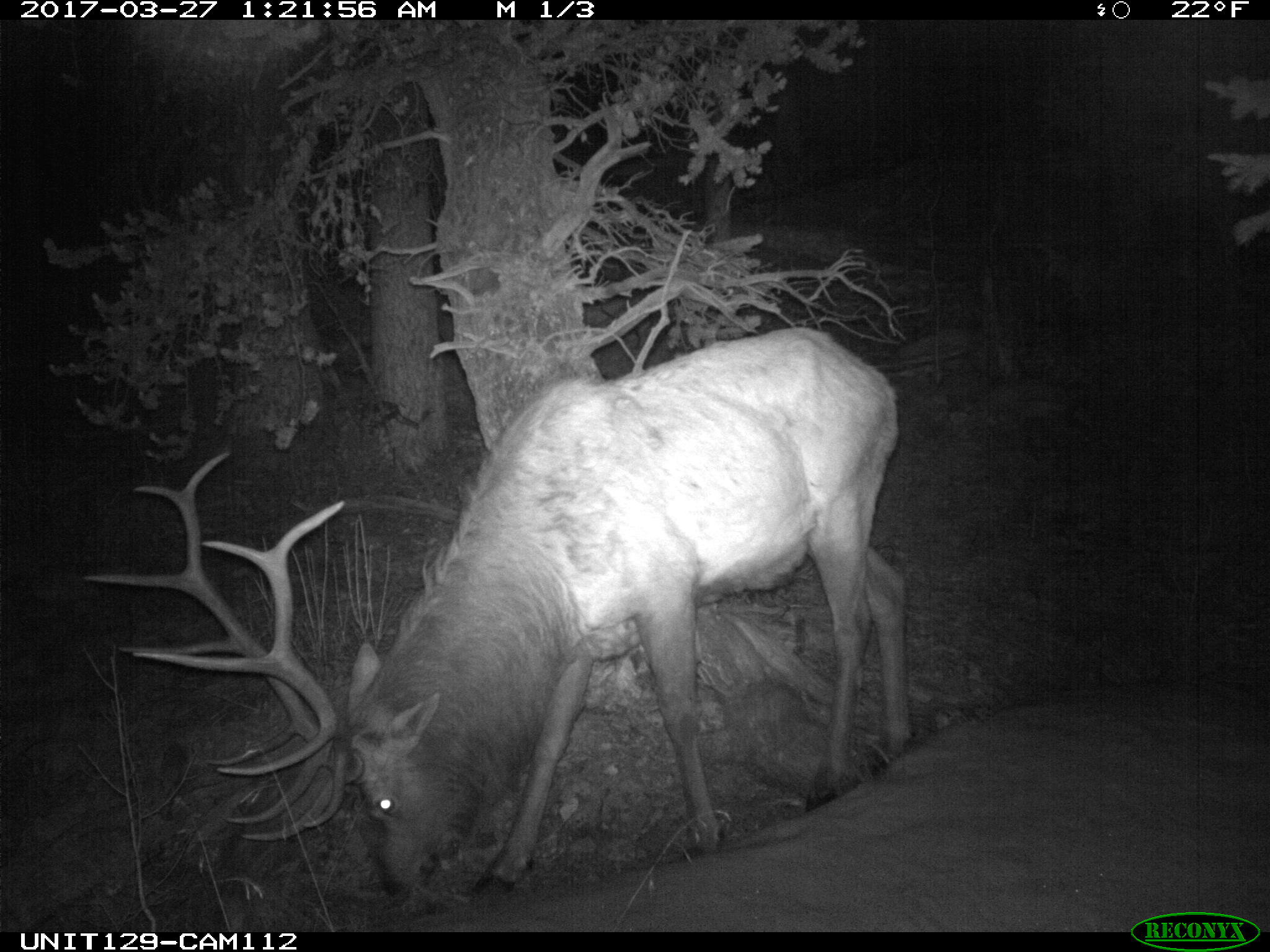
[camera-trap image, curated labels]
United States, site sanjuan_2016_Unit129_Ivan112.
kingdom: Animalia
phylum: Chordata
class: Mammalia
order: Artiodactyla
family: Cervidae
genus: Cervus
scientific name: Cervus elaphus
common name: red deer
Cervus elaphus (red deer).